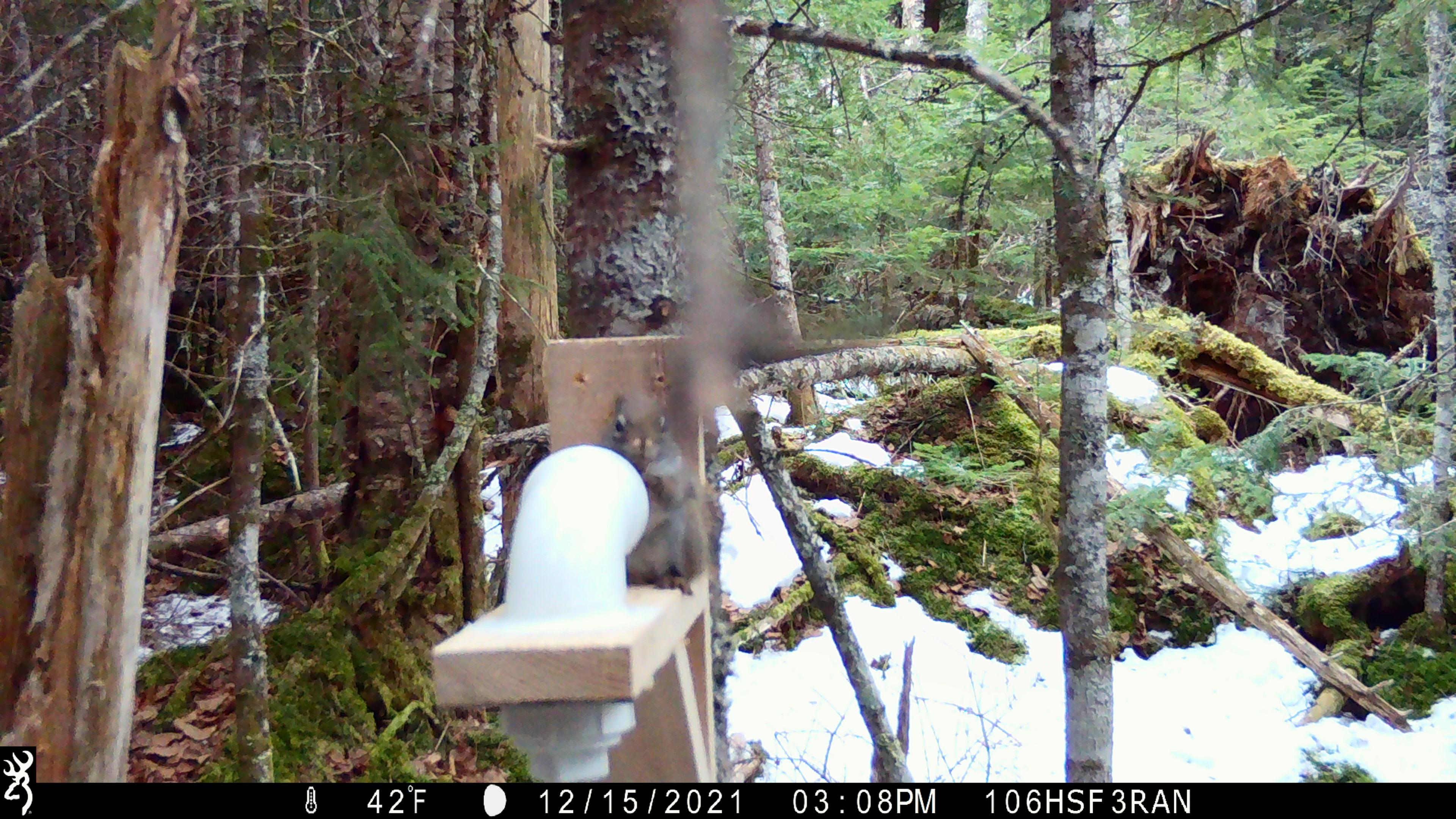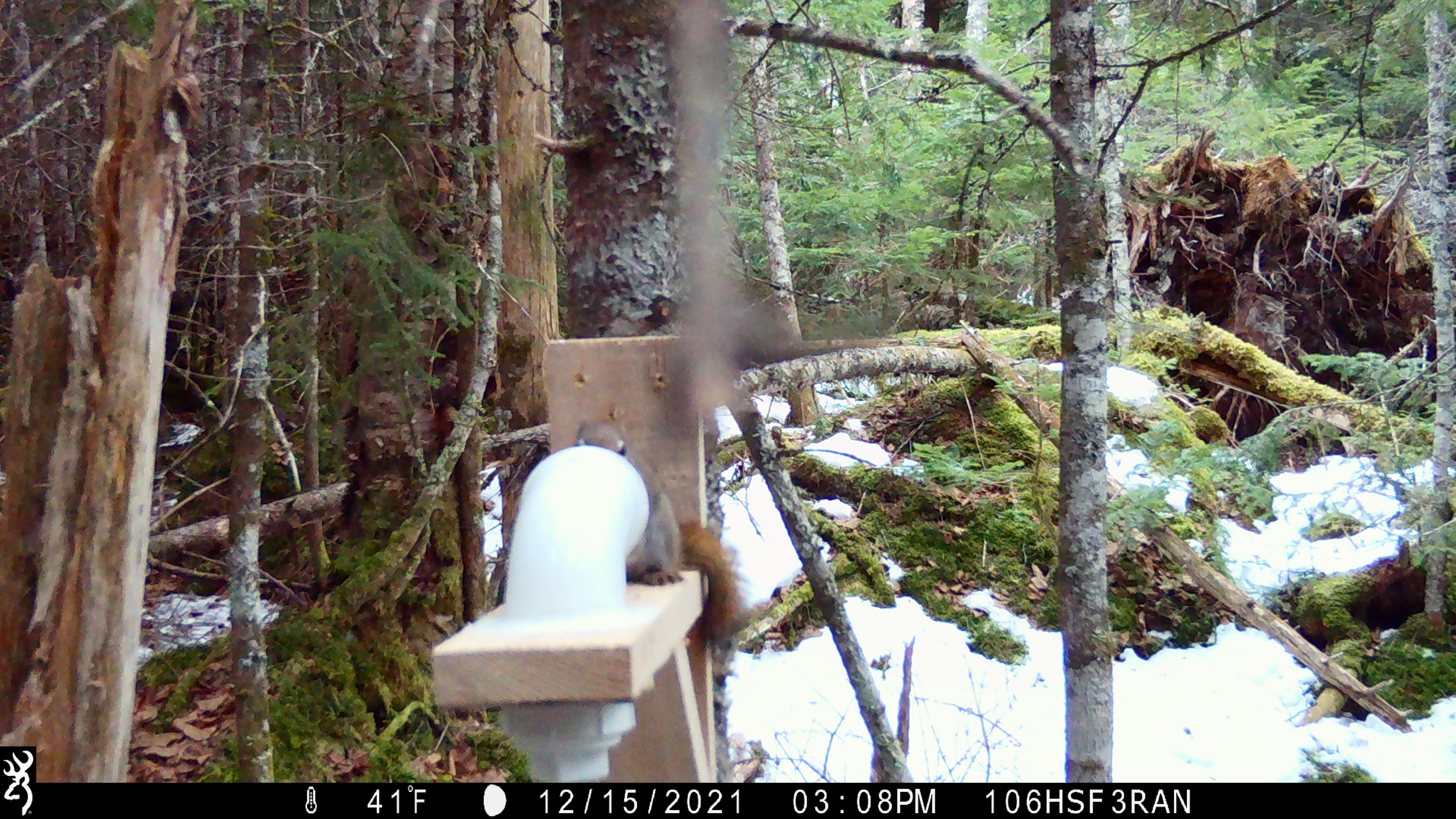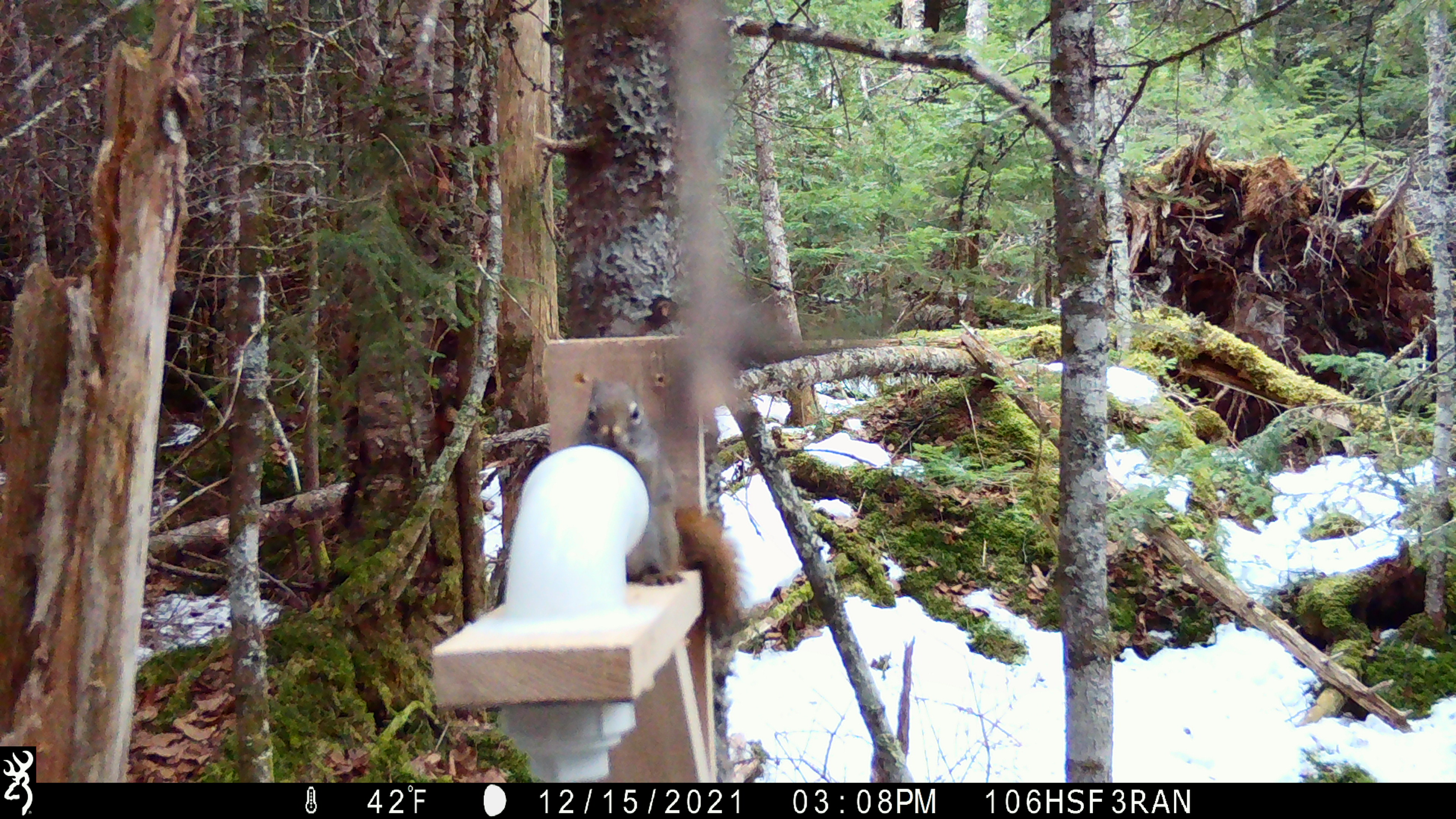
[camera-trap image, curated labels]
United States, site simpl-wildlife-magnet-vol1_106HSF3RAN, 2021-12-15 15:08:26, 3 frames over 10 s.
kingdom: Animalia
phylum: Chordata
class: Mammalia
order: Rodentia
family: Sciuridae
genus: Tamiasciurus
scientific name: Tamiasciurus hudsonicus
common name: red squirrel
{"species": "red squirrel (Tamiasciurus hudsonicus)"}